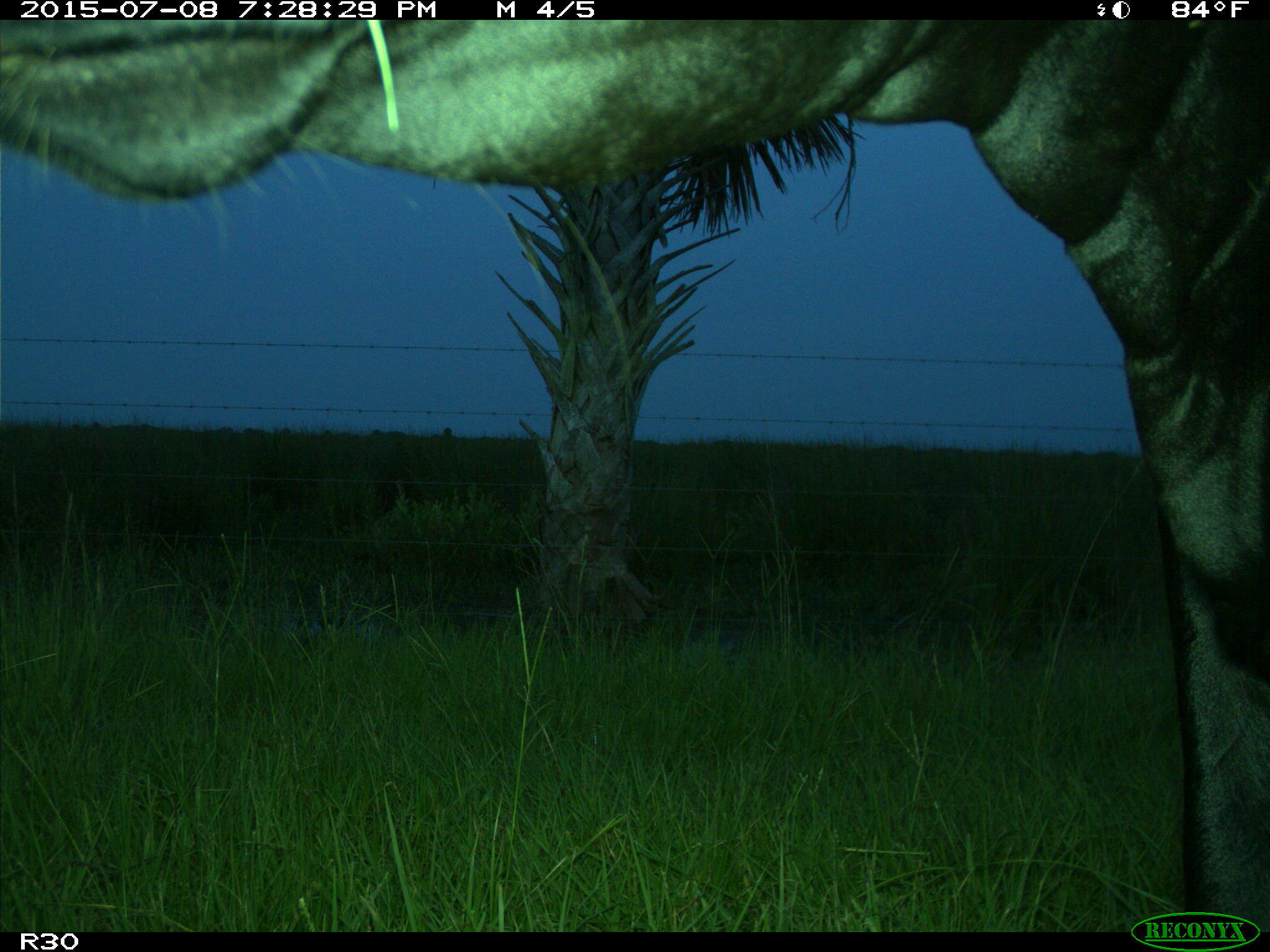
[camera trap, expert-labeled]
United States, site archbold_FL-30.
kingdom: Animalia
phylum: Chordata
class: Mammalia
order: Artiodactyla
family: Bovidae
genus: Bos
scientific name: Bos taurus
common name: domestic cow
Bos taurus (domestic cow).